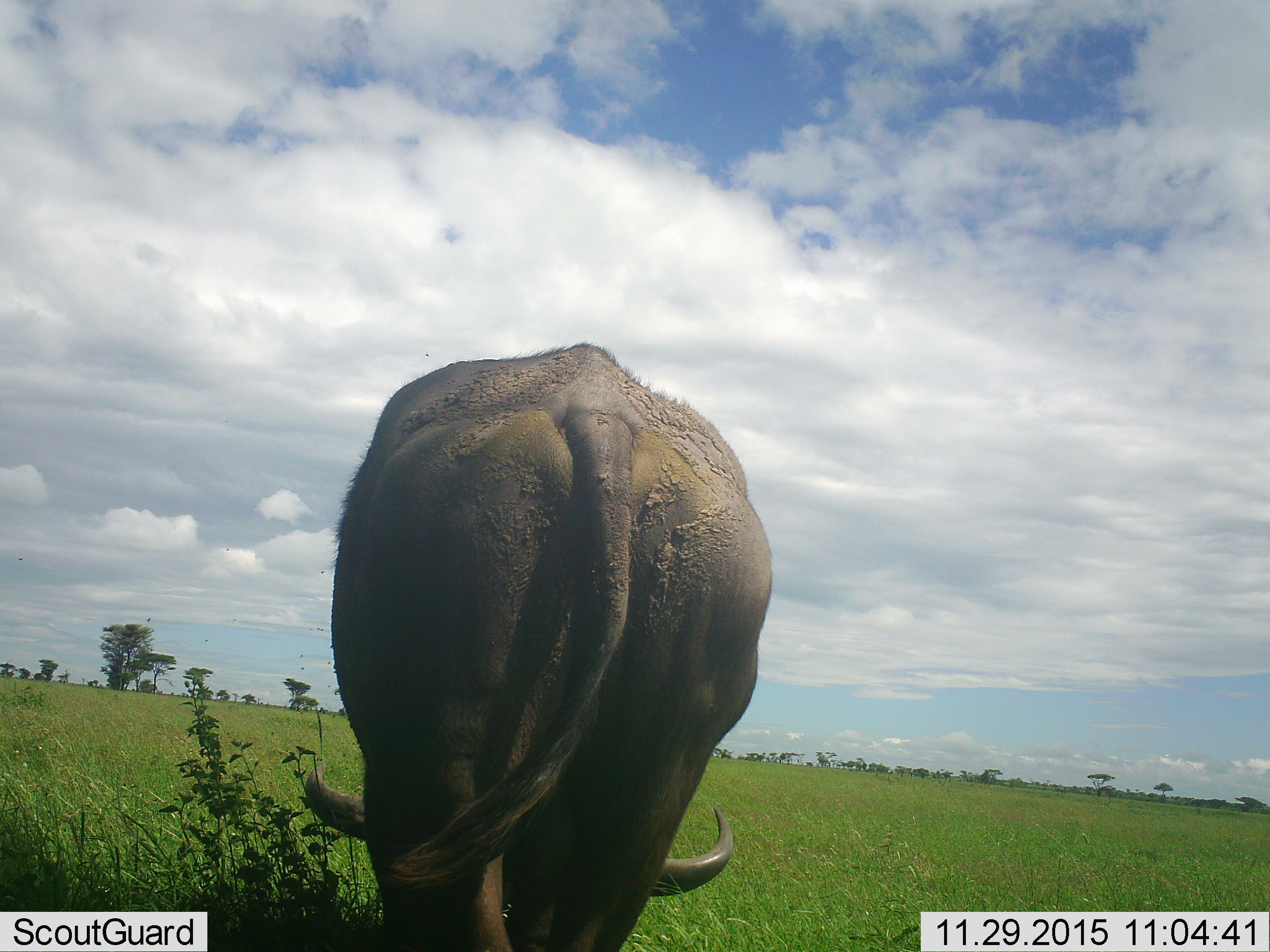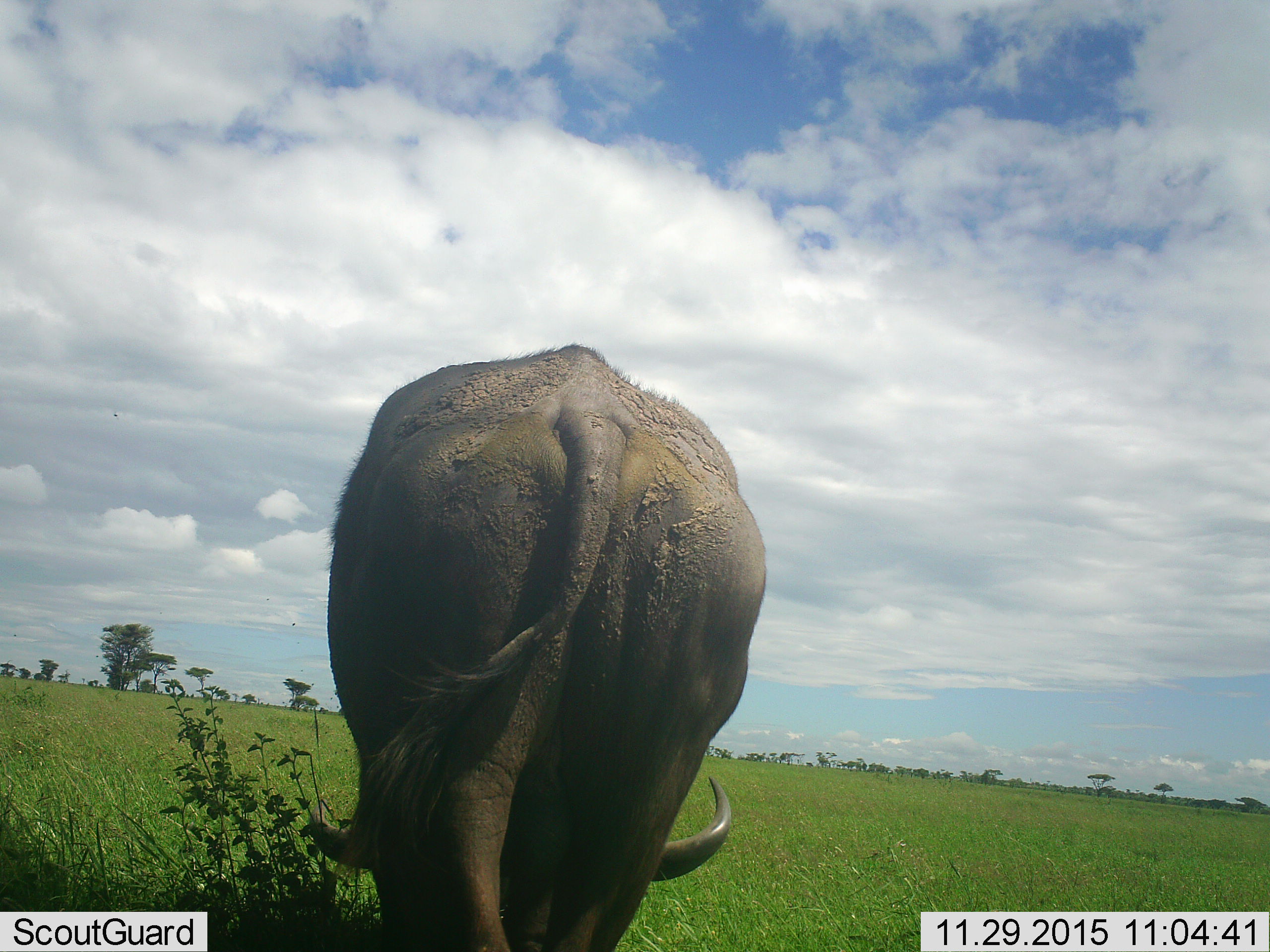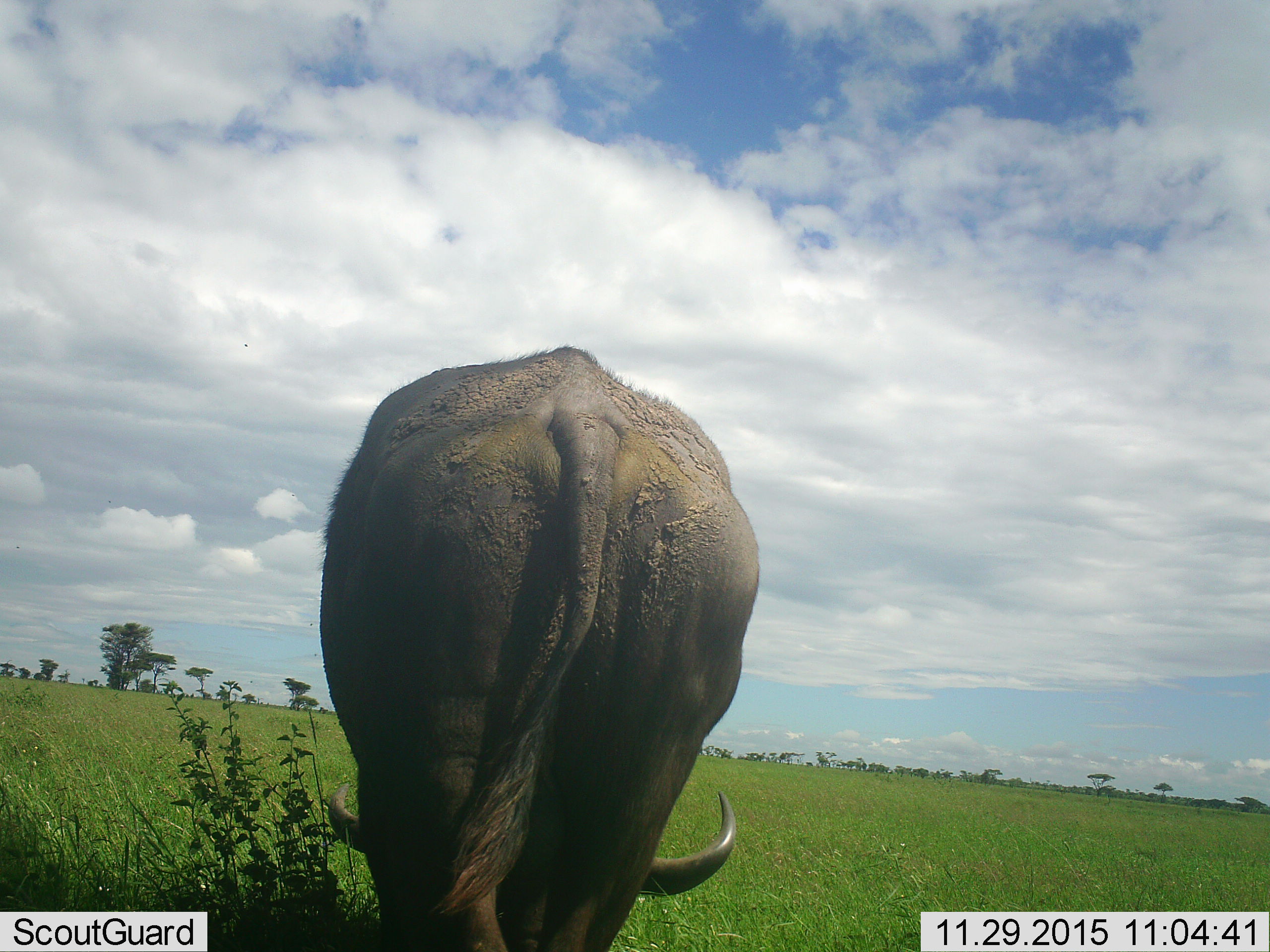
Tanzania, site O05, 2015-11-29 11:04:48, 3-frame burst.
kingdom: Animalia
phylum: Chordata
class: Mammalia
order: Artiodactyla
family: Bovidae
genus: Syncerus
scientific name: Syncerus caffer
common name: cape buffalo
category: buffalo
Buffalo (cape buffalo) (Syncerus caffer), count 1. Behavior (volunteer vote fractions): standing 33%, resting 0%, moving 22%, interacting 0%. Young present (vote fraction): 0%. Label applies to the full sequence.